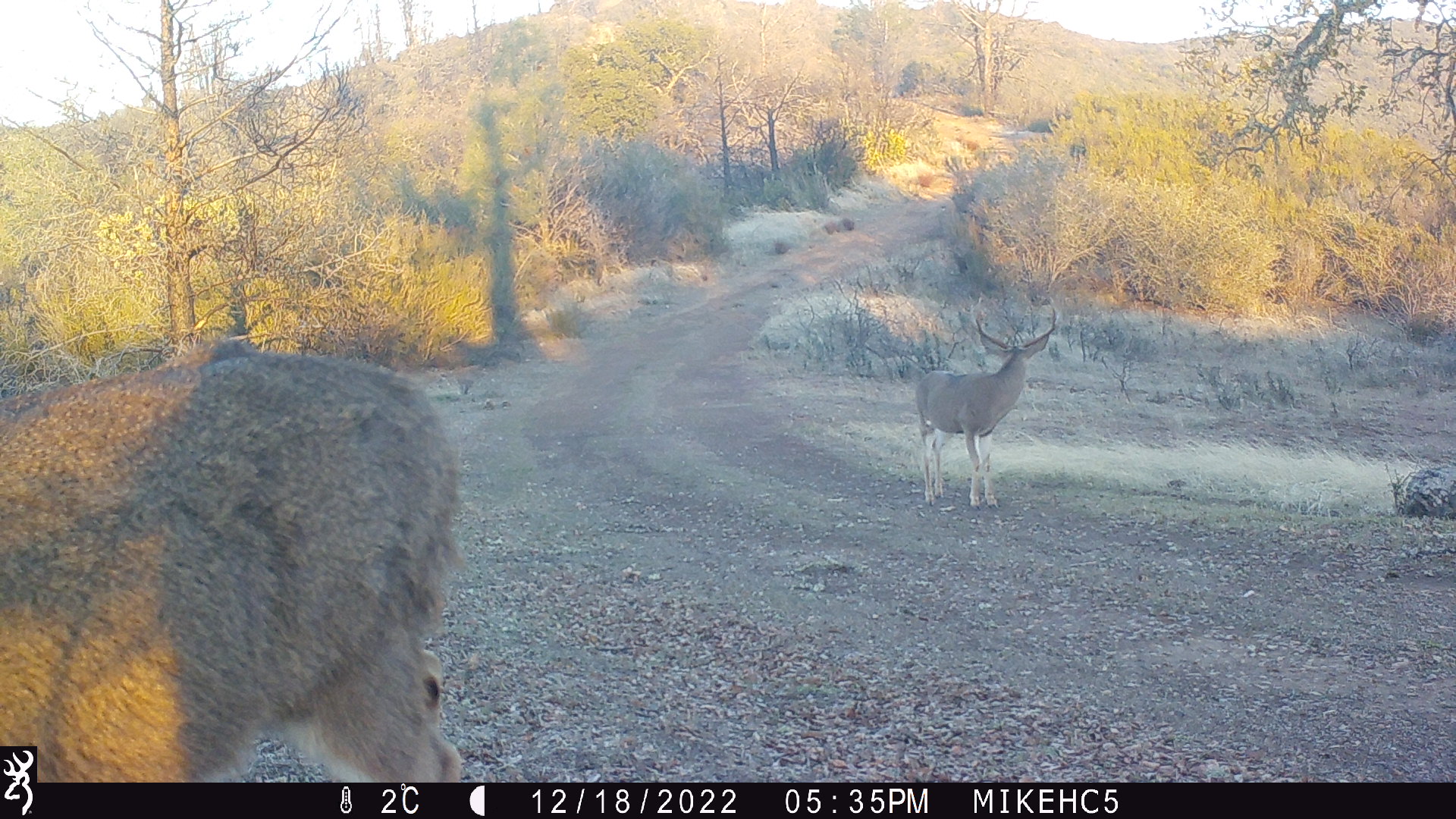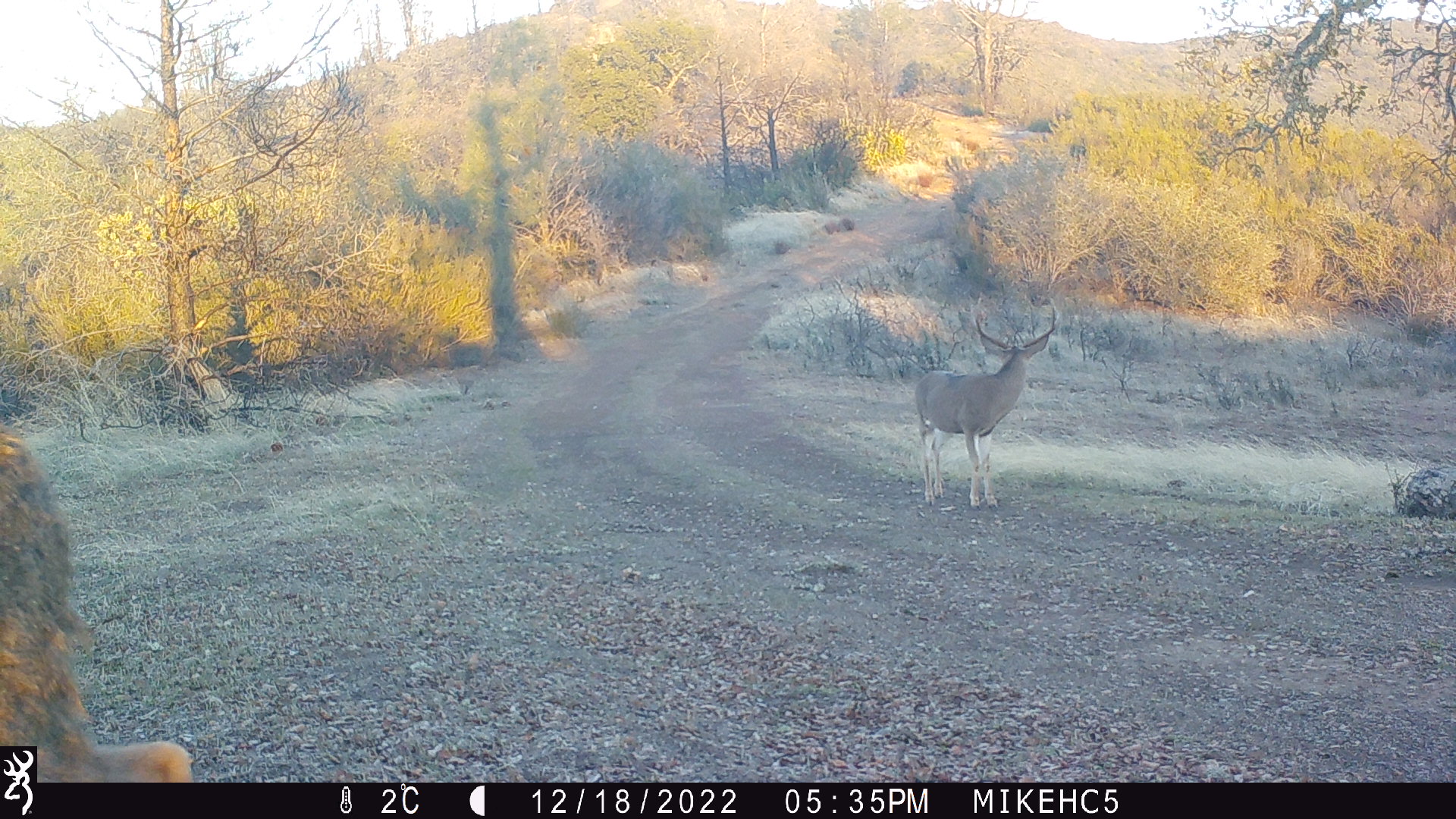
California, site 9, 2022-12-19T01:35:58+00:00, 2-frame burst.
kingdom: Animalia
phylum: Chordata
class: Mammalia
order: Artiodactyla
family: Cervidae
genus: Odocoileus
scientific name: Odocoileus hemionus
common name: mule deer